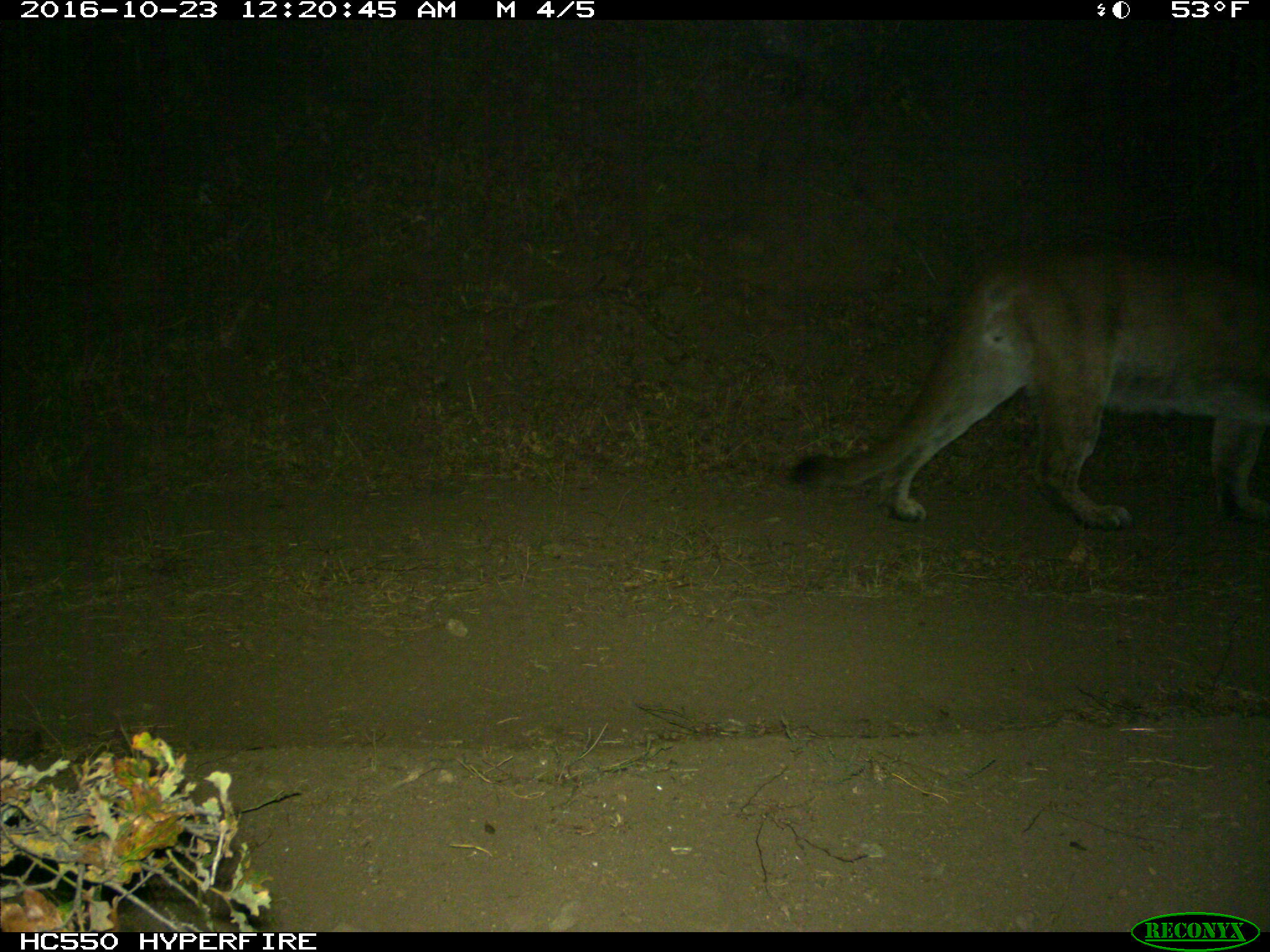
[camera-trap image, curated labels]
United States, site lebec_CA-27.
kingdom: Animalia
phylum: Chordata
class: Mammalia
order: Carnivora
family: Felidae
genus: Puma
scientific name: Puma concolor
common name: mountain lion